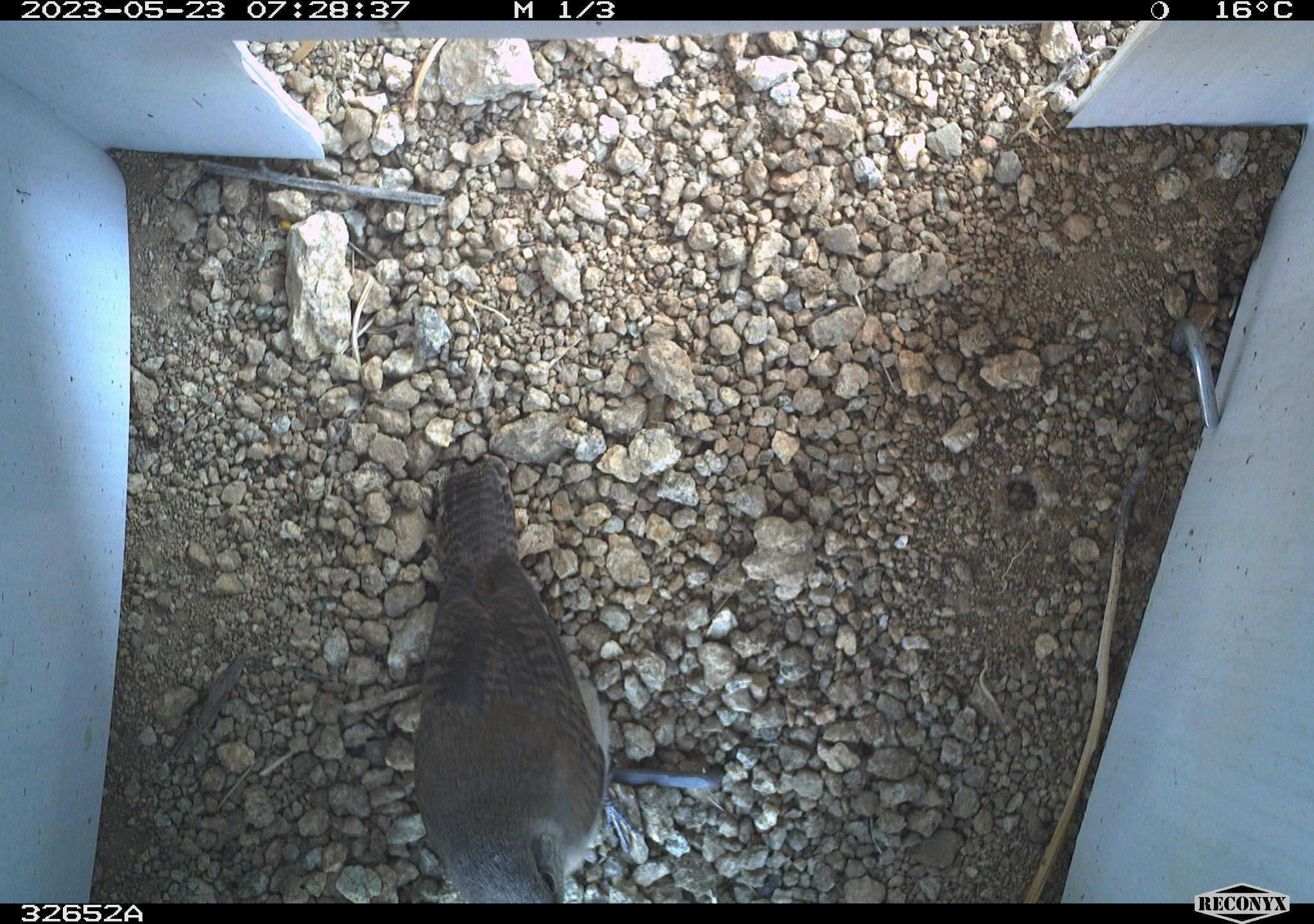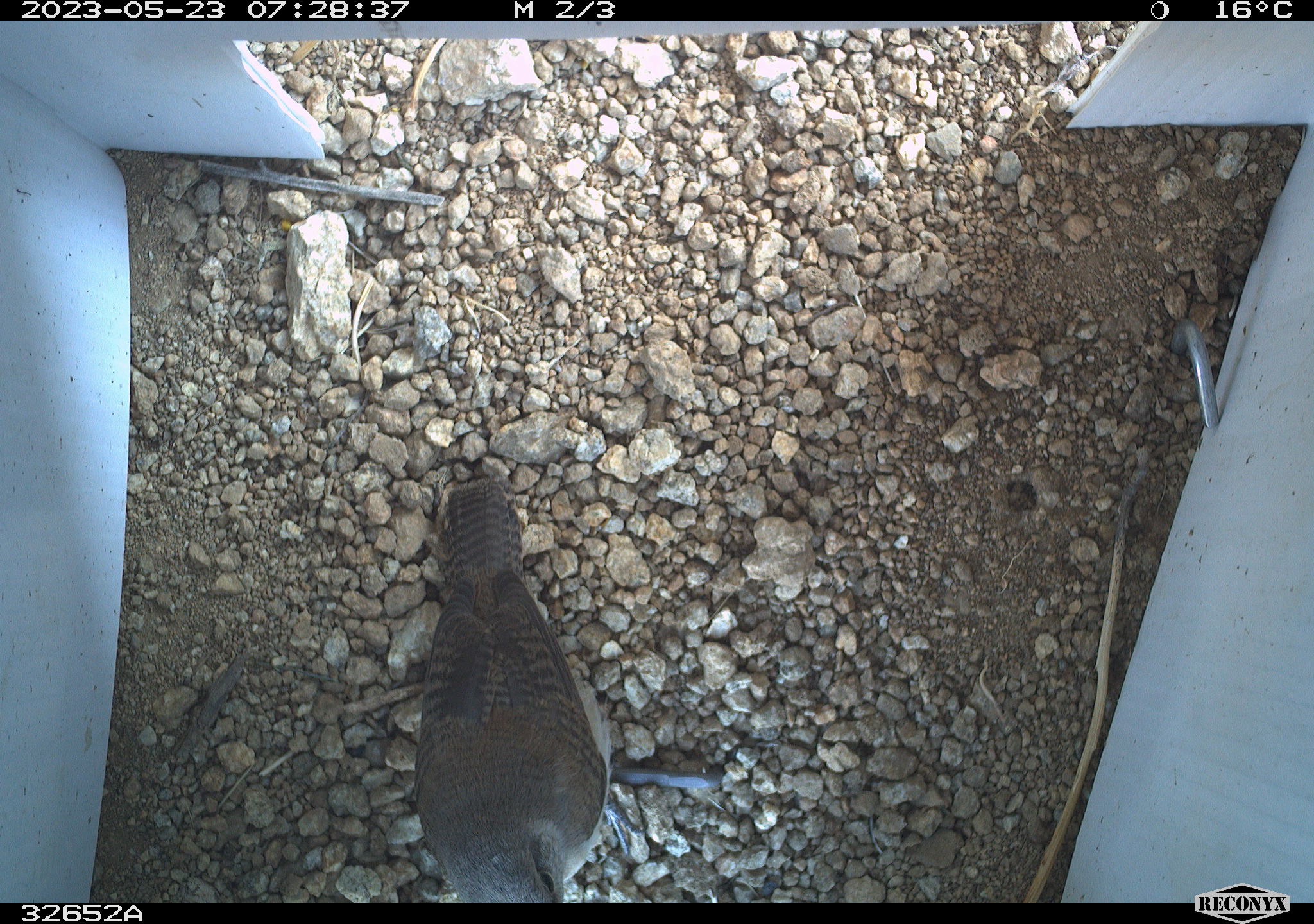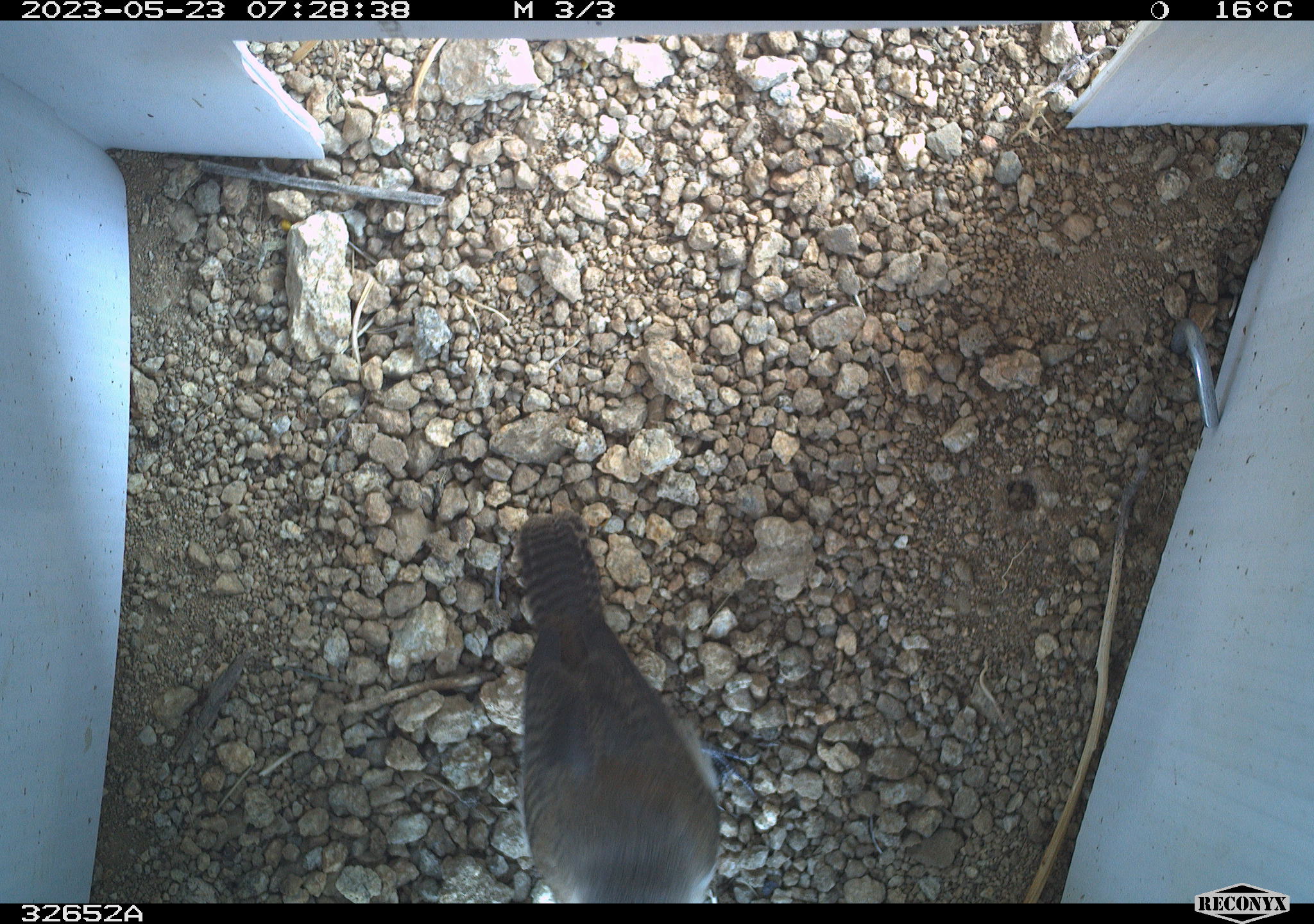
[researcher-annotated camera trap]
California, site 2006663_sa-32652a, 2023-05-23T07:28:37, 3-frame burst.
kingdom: Animalia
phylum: Chordata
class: Aves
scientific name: Aves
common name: bird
Bird (Aves).